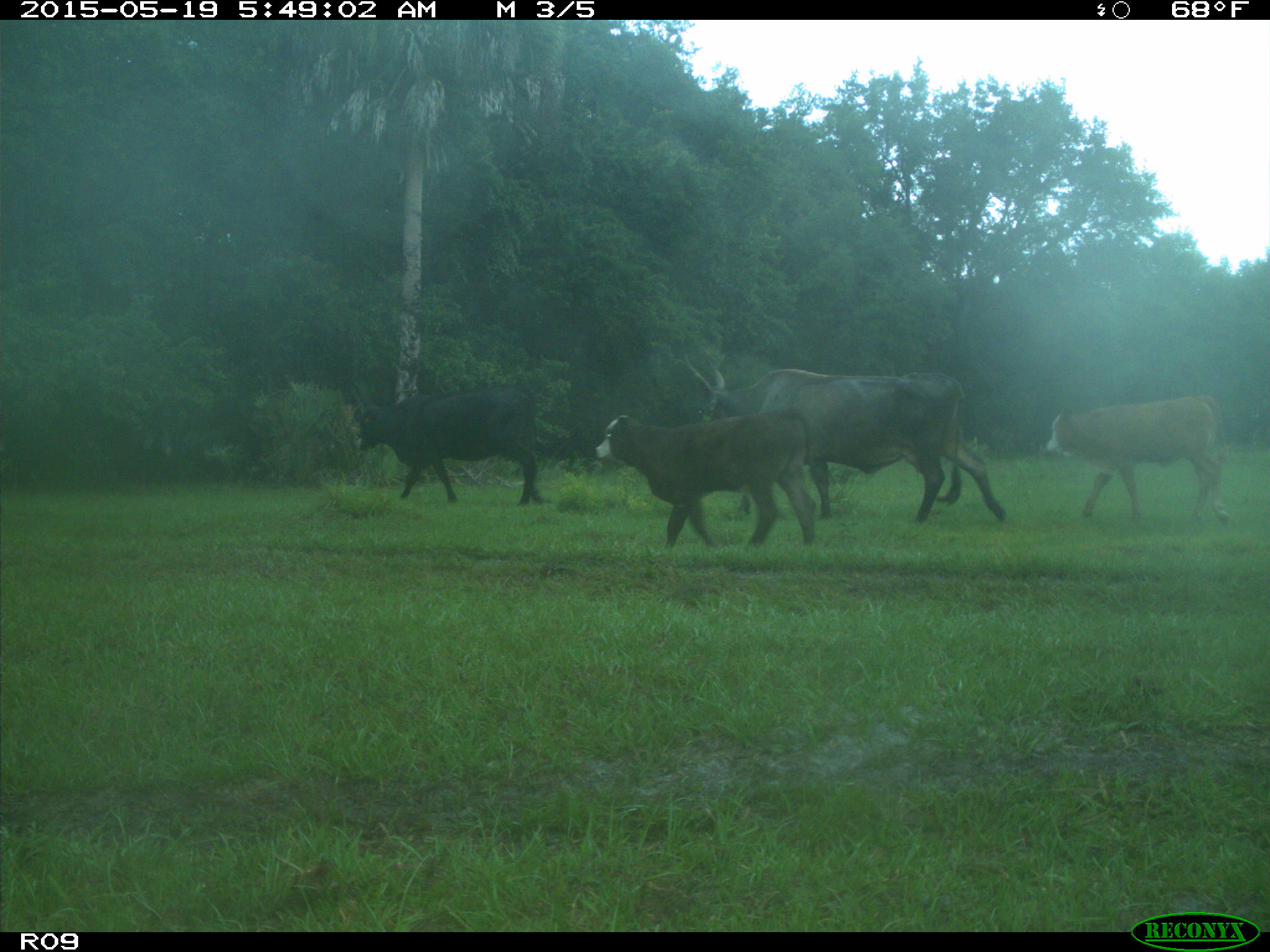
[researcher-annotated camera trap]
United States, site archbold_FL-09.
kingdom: Animalia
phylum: Chordata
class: Mammalia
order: Artiodactyla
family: Bovidae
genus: Bos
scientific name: Bos taurus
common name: domestic cow